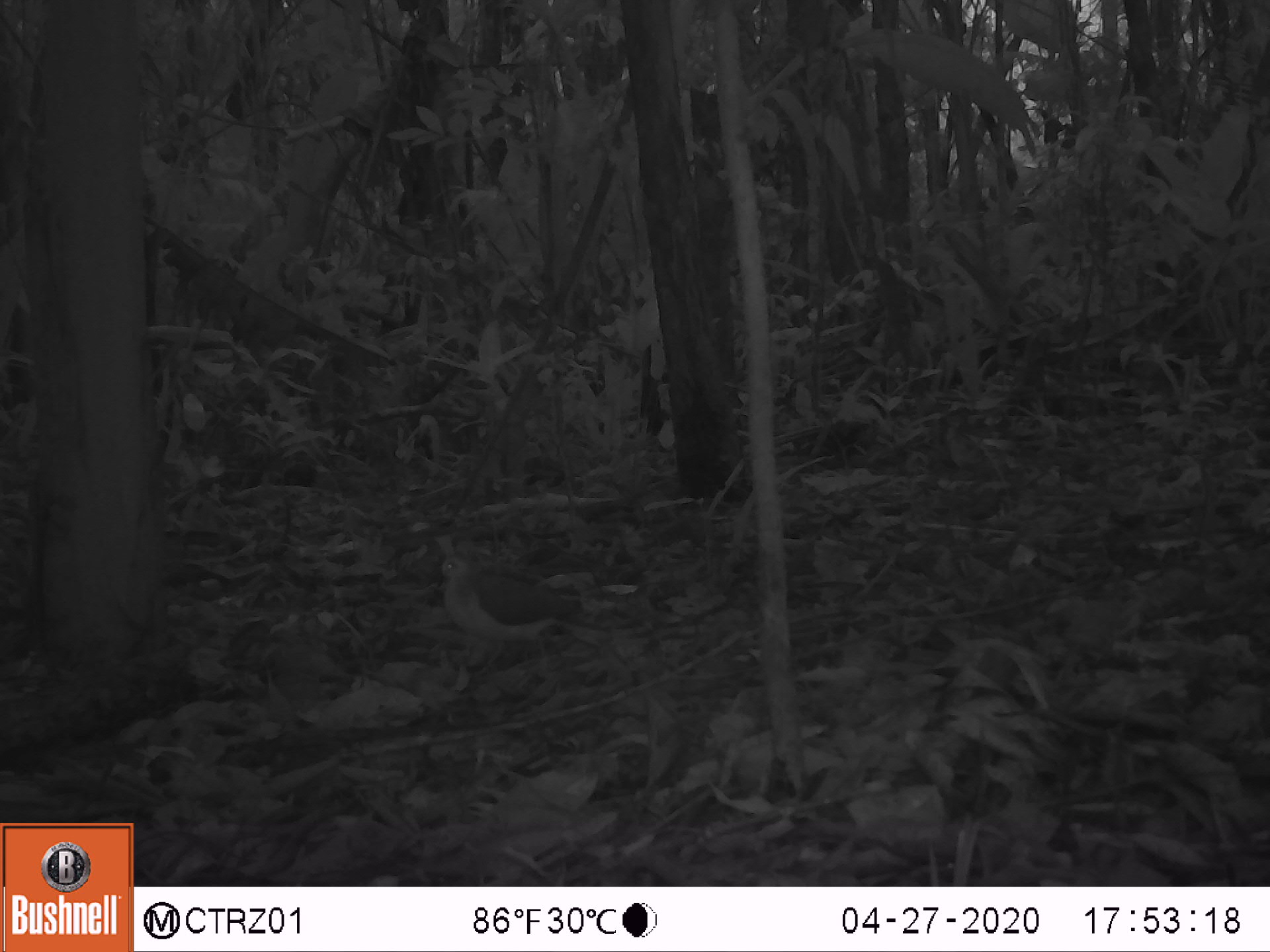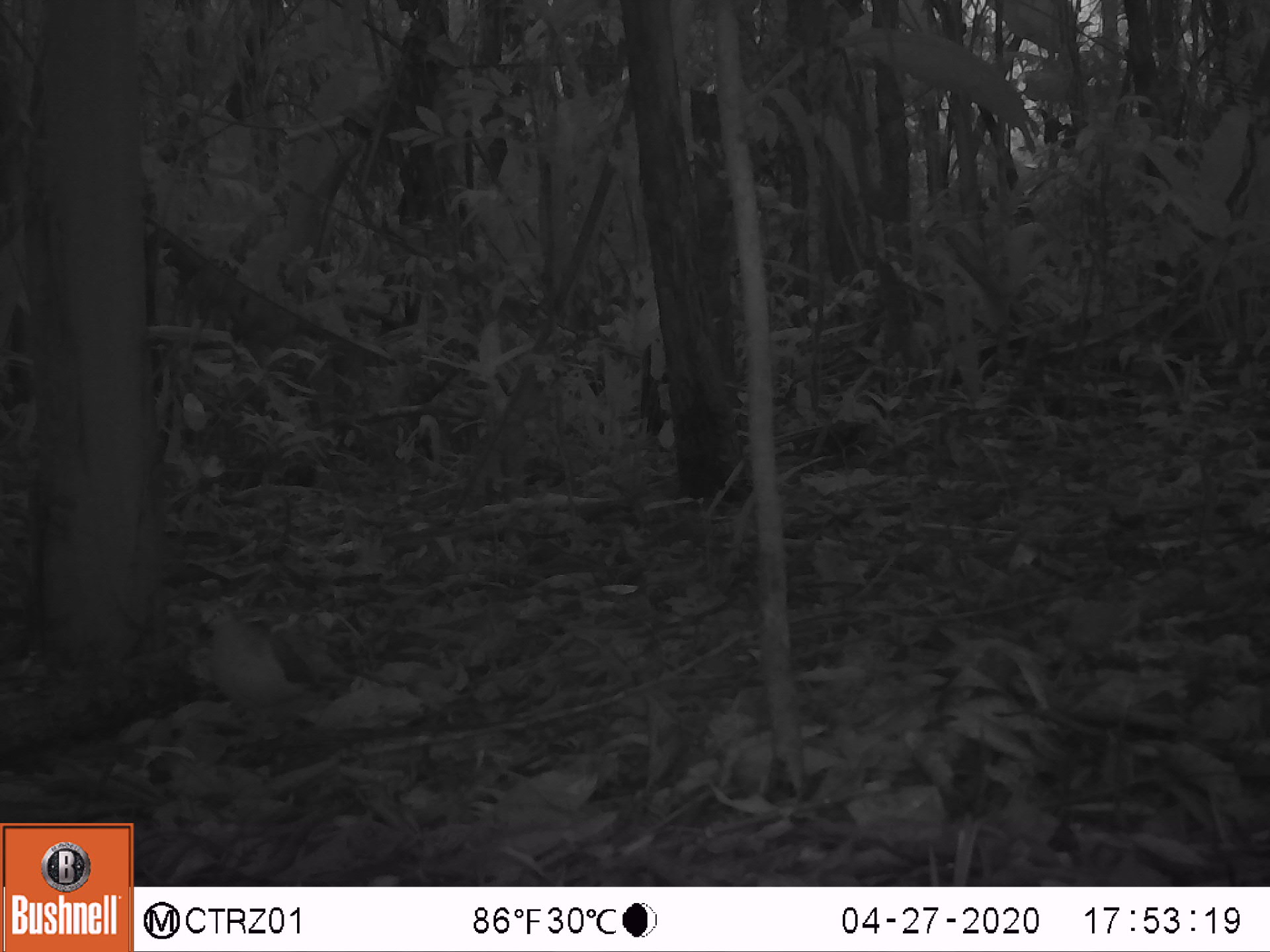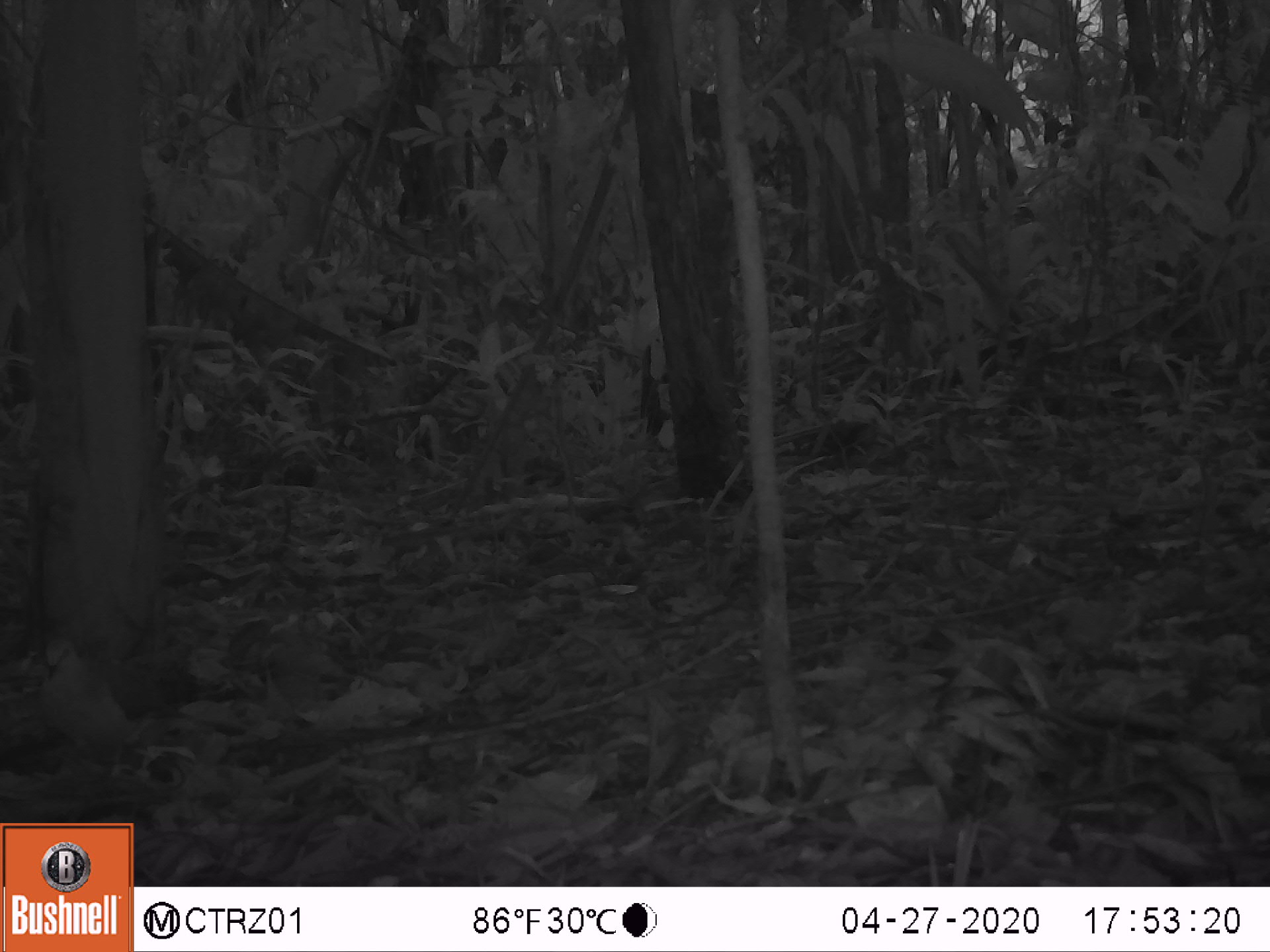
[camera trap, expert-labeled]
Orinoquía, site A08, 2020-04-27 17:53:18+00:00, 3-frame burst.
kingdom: Animalia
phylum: Chordata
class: Aves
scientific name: Aves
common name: bird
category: unknown bird